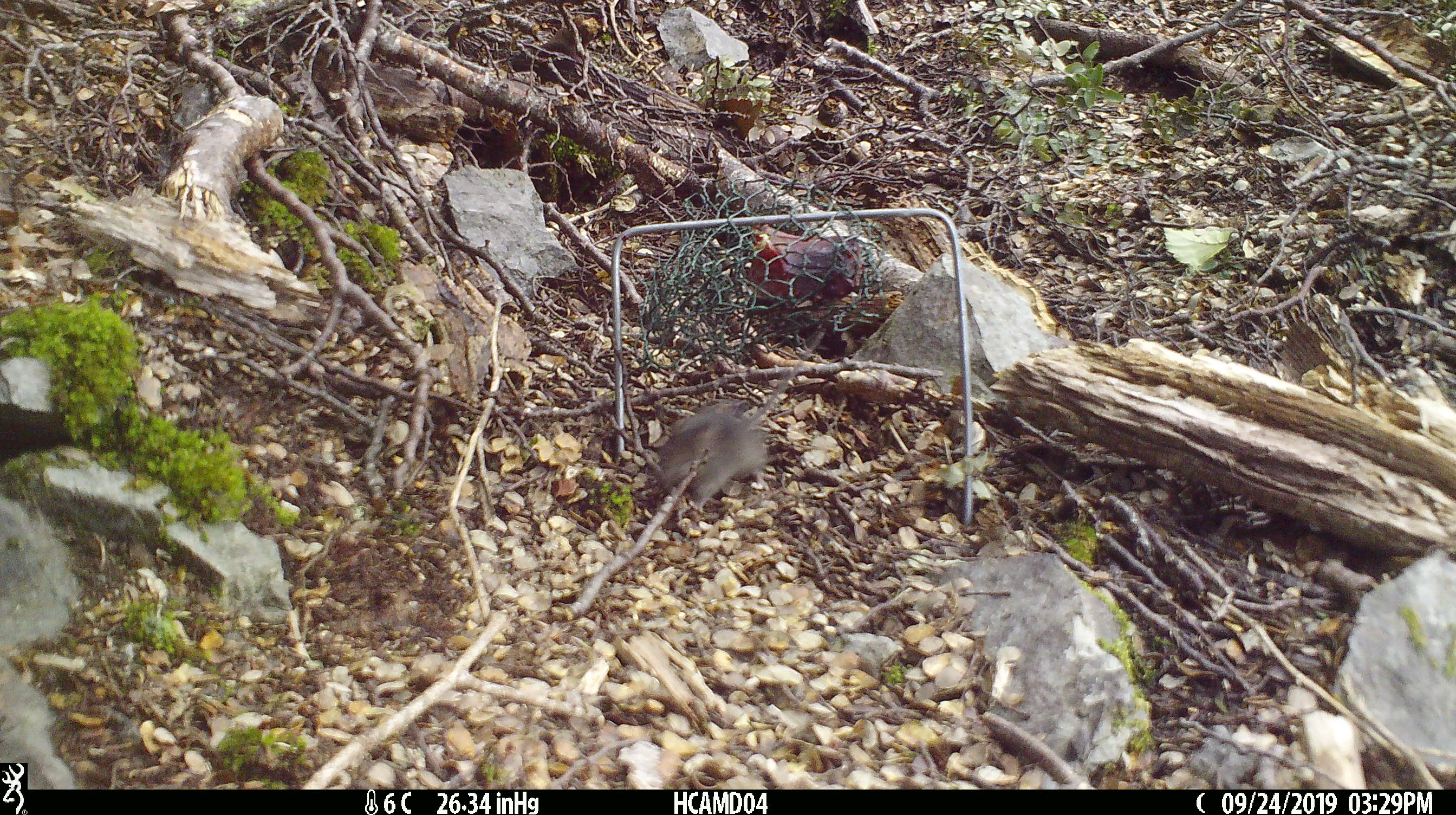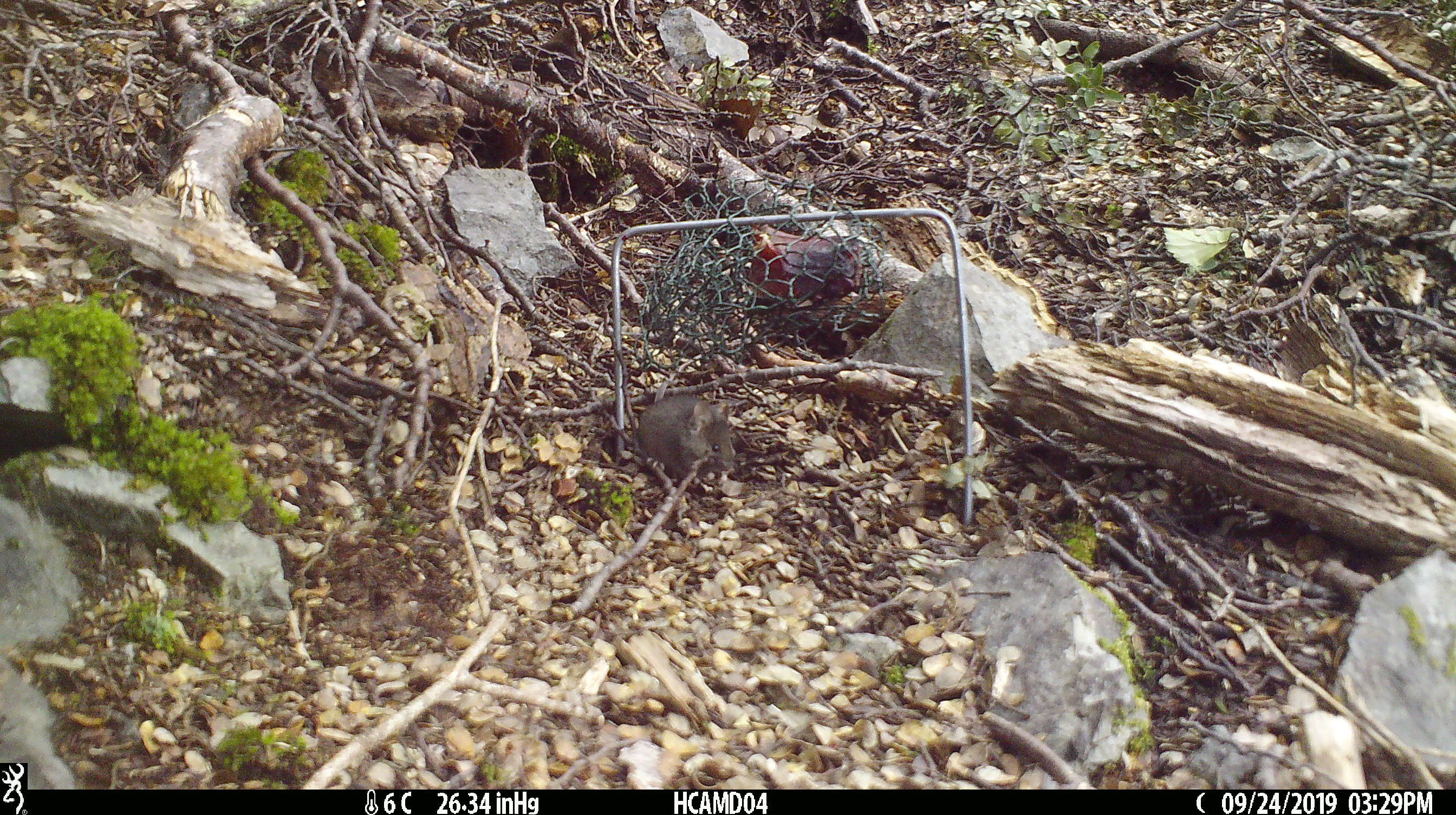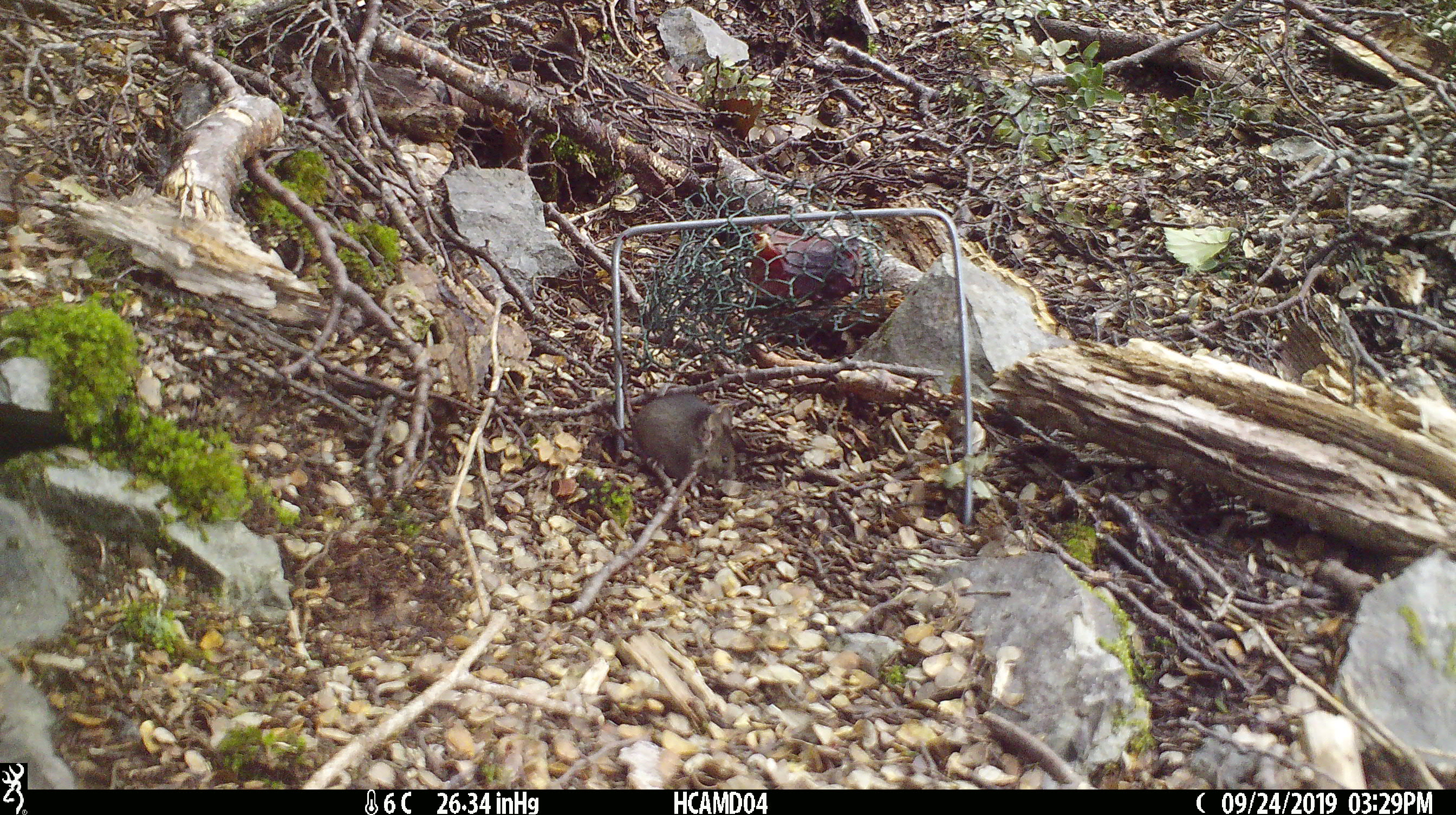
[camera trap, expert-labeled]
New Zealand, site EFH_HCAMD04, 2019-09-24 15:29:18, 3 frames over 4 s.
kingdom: Animalia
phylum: Chordata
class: Mammalia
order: Rodentia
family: Muridae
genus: Mus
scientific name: Mus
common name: mouse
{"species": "mouse (Mus)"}